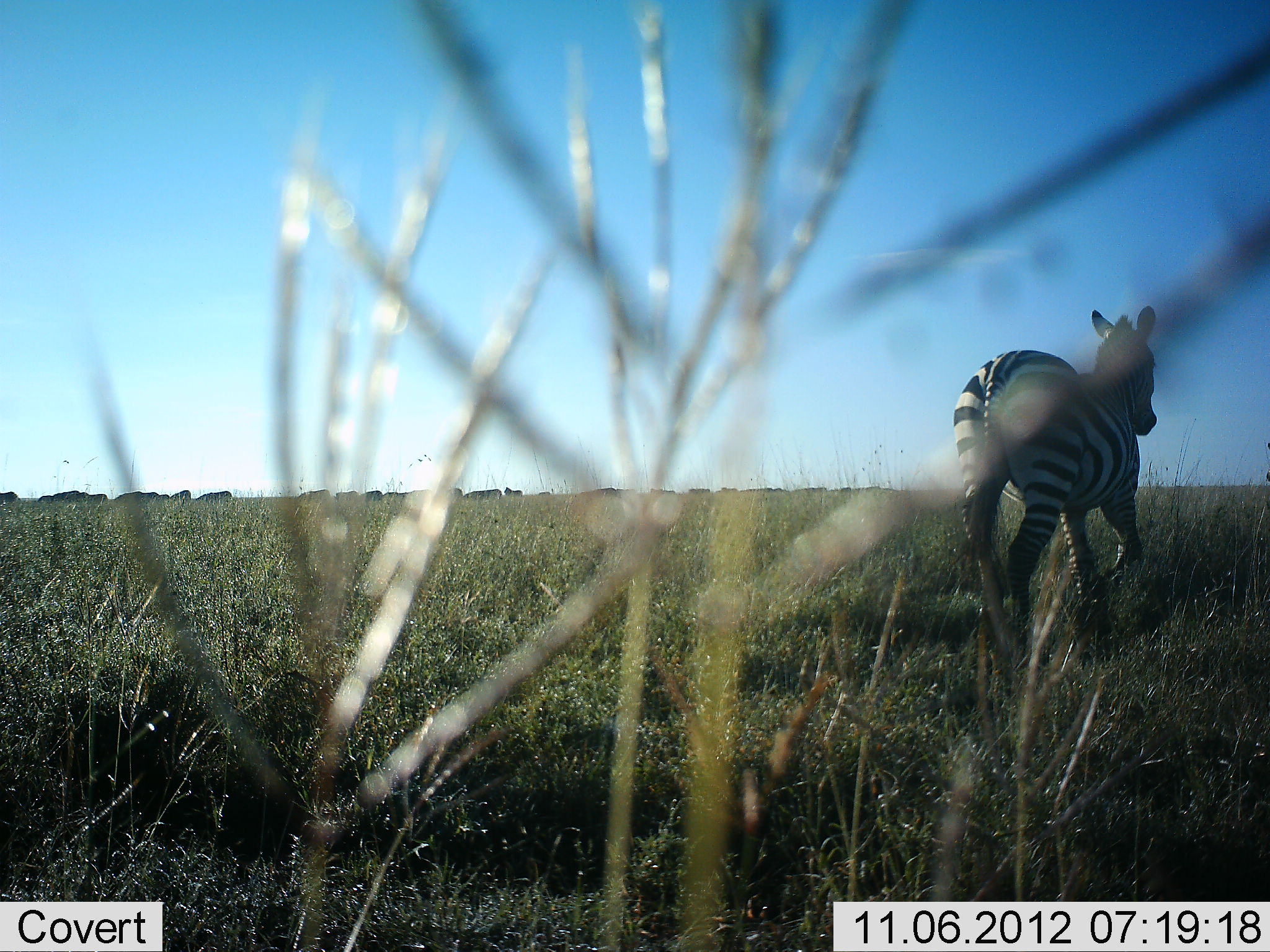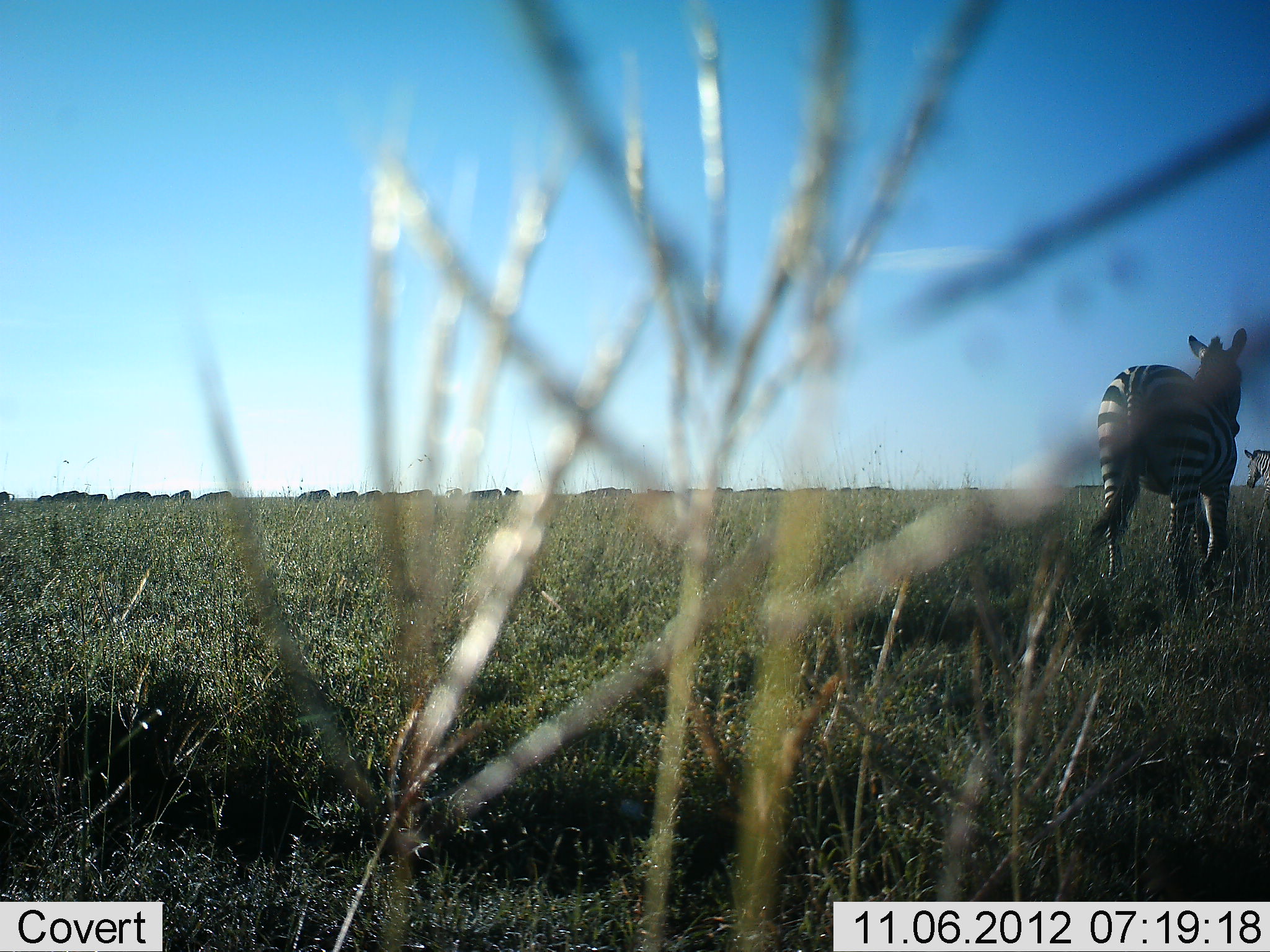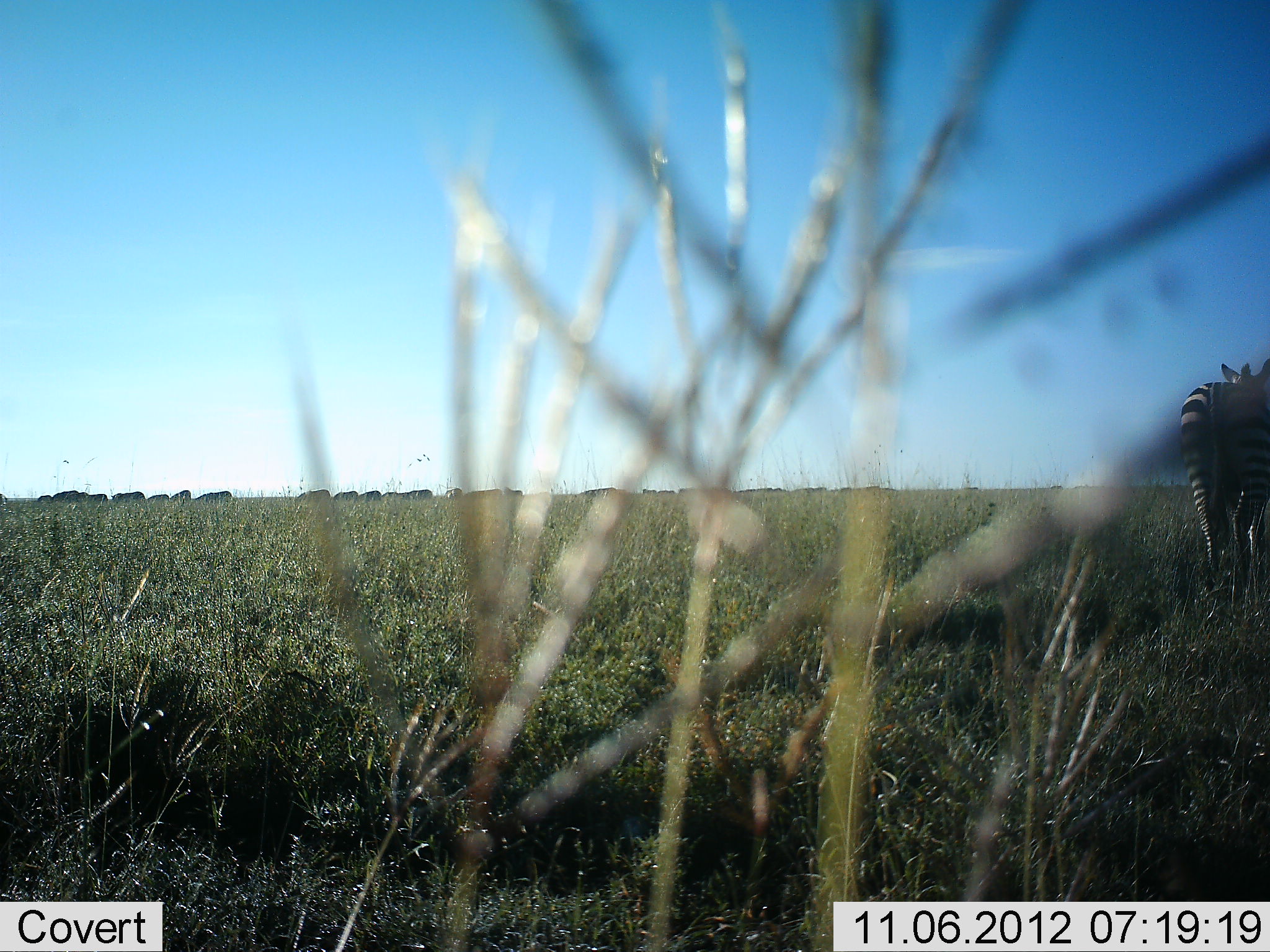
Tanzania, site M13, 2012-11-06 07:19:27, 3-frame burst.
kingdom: Animalia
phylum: Chordata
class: Mammalia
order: Perissodactyla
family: Equidae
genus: Equus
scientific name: Equus quagga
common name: plains zebra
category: zebra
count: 2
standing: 7%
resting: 0%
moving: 100%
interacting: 0%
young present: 0%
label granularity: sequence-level